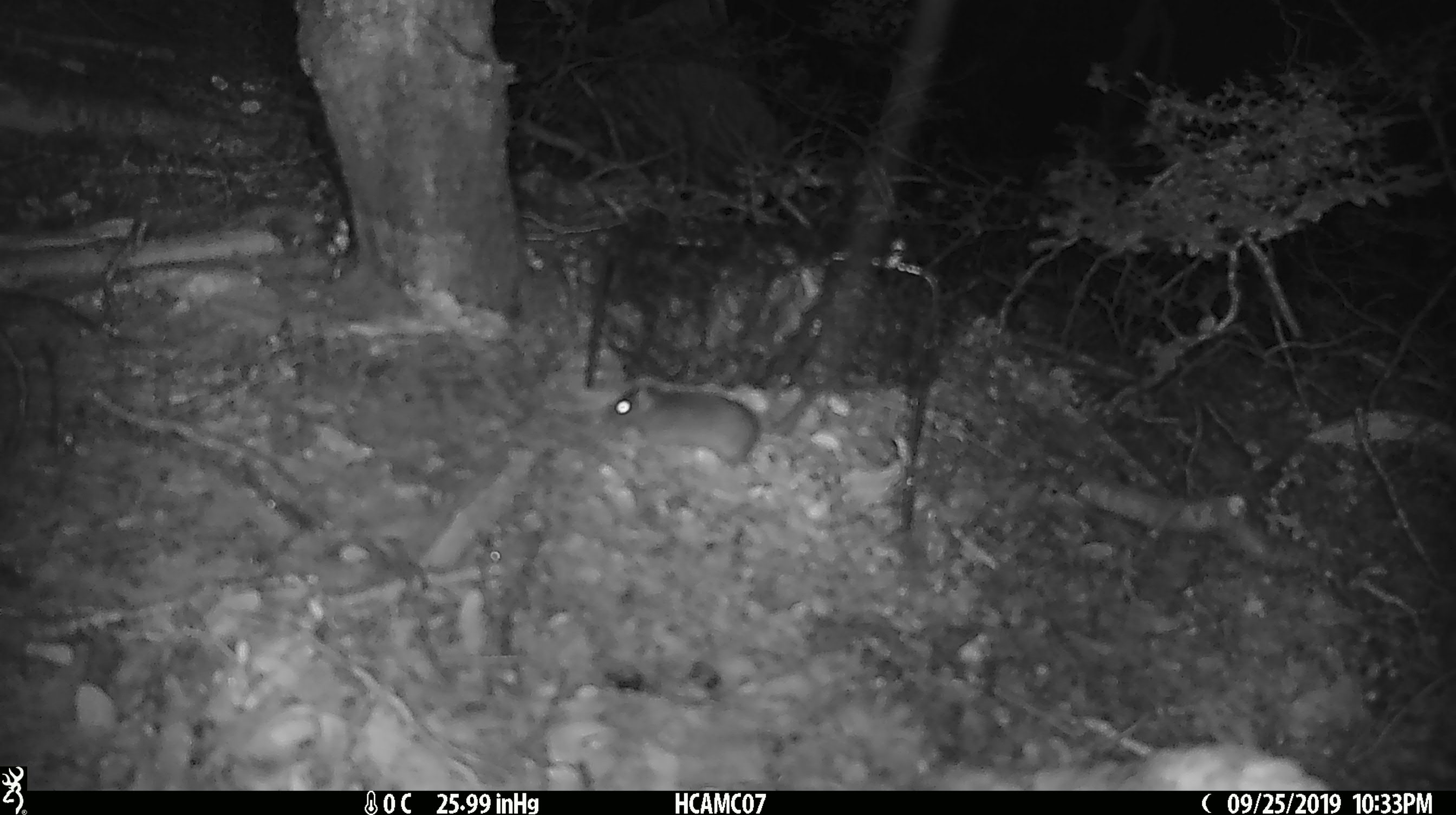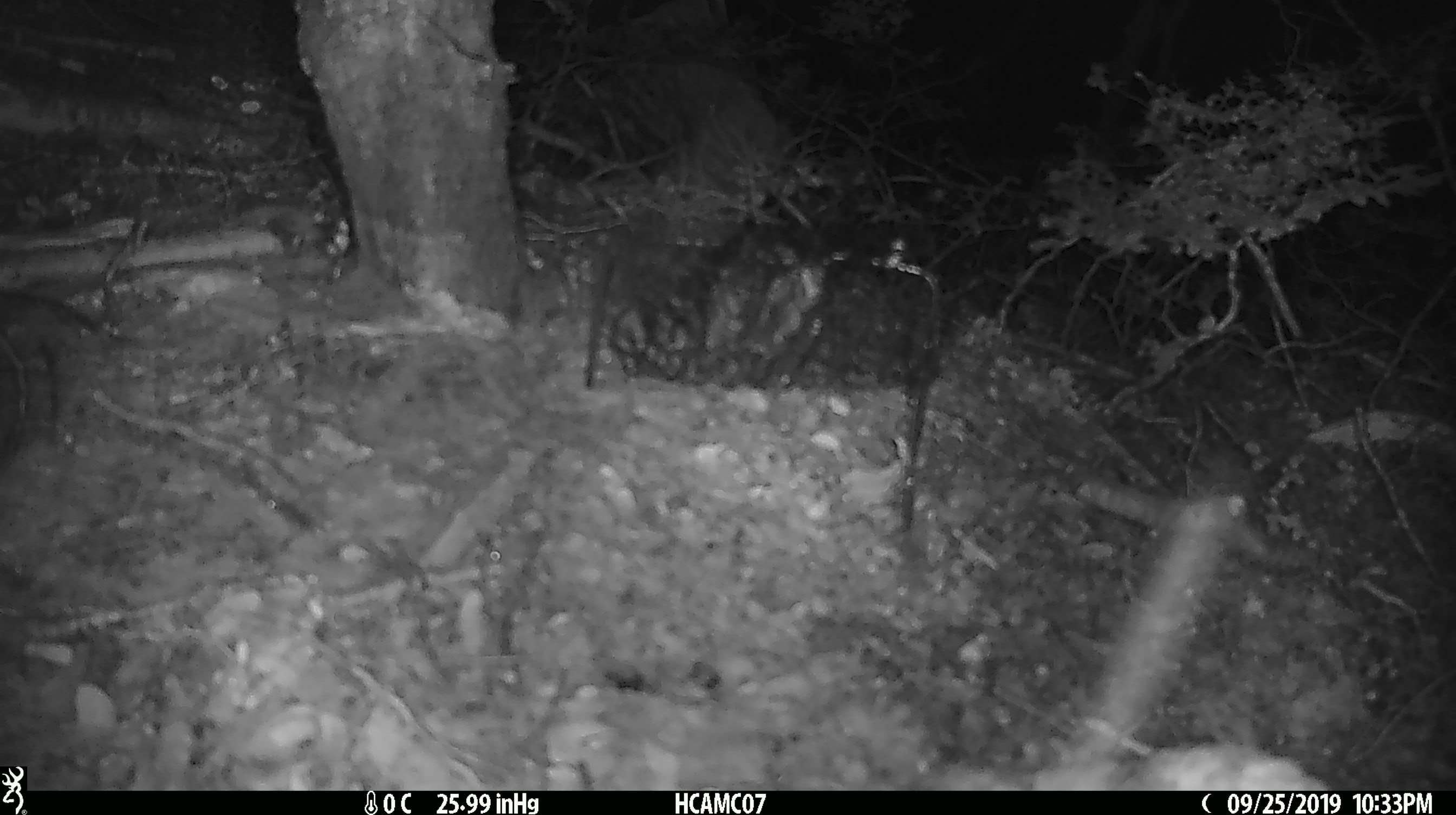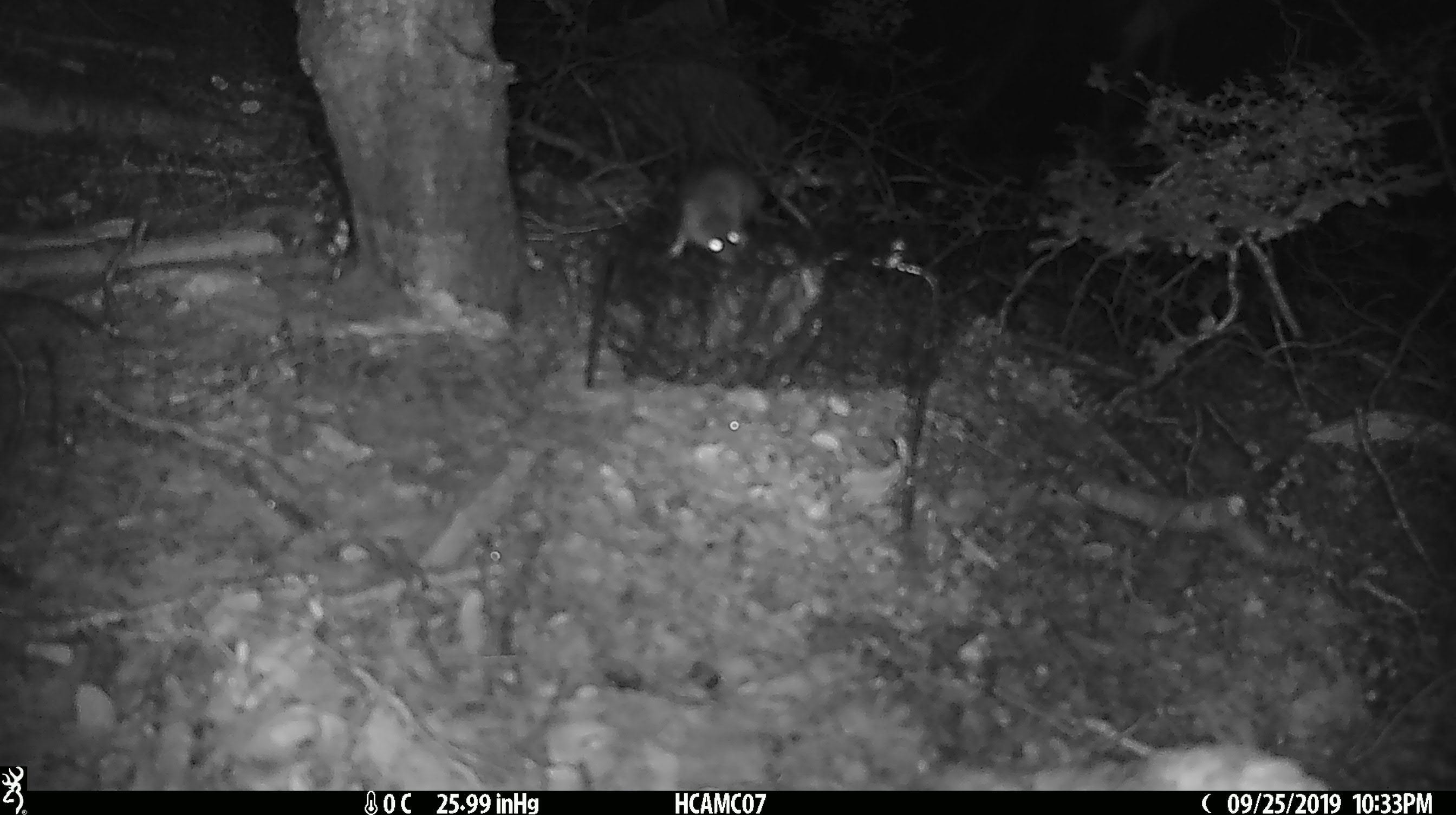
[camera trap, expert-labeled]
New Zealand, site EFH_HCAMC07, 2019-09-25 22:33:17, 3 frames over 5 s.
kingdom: Animalia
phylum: Chordata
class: Mammalia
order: Rodentia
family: Muridae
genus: Mus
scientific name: Mus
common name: mouse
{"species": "mouse (Mus)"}